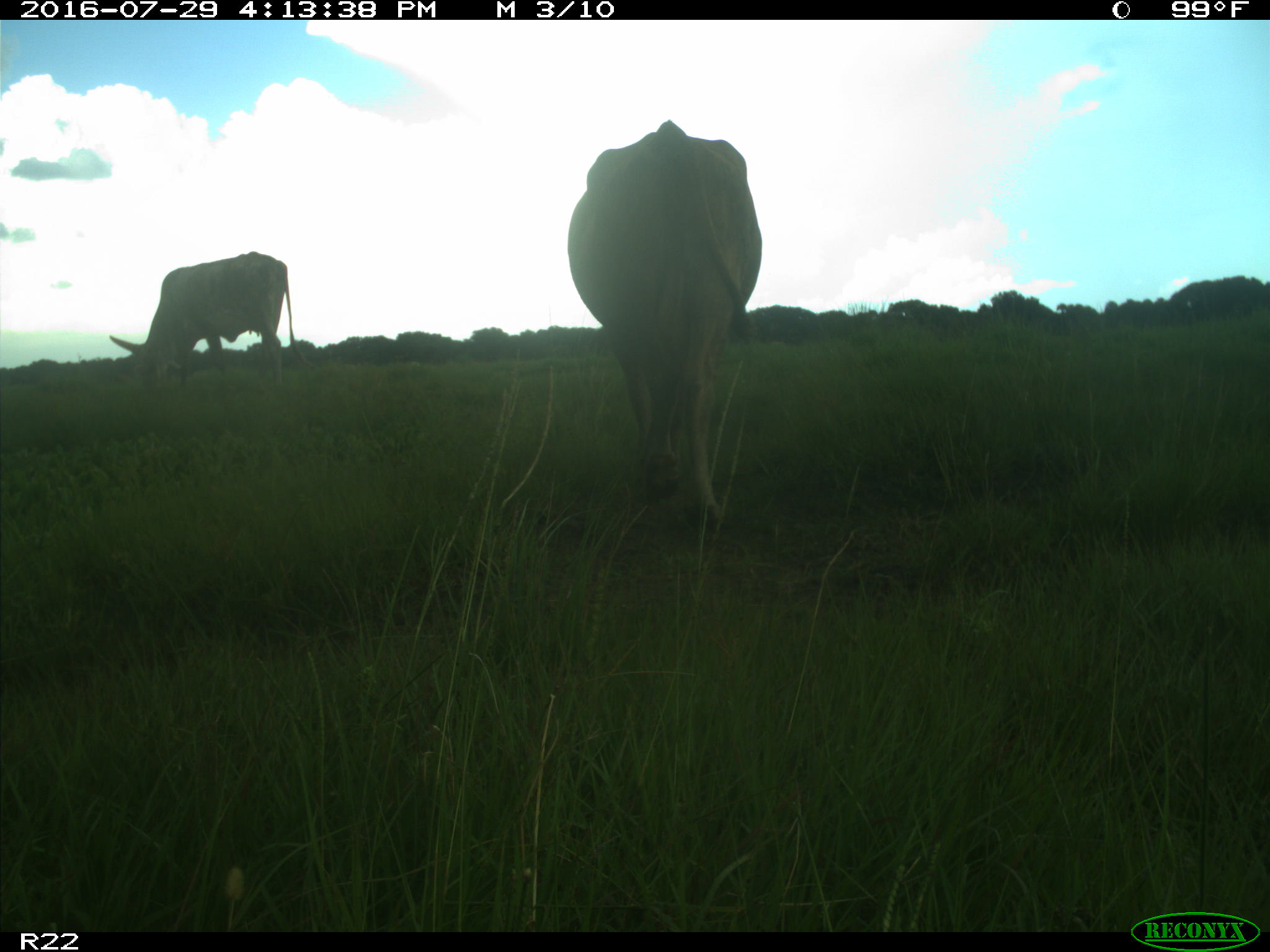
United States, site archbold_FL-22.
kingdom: Animalia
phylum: Chordata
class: Mammalia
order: Artiodactyla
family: Bovidae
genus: Bos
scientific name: Bos taurus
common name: domestic cow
Bos taurus (domestic cow).